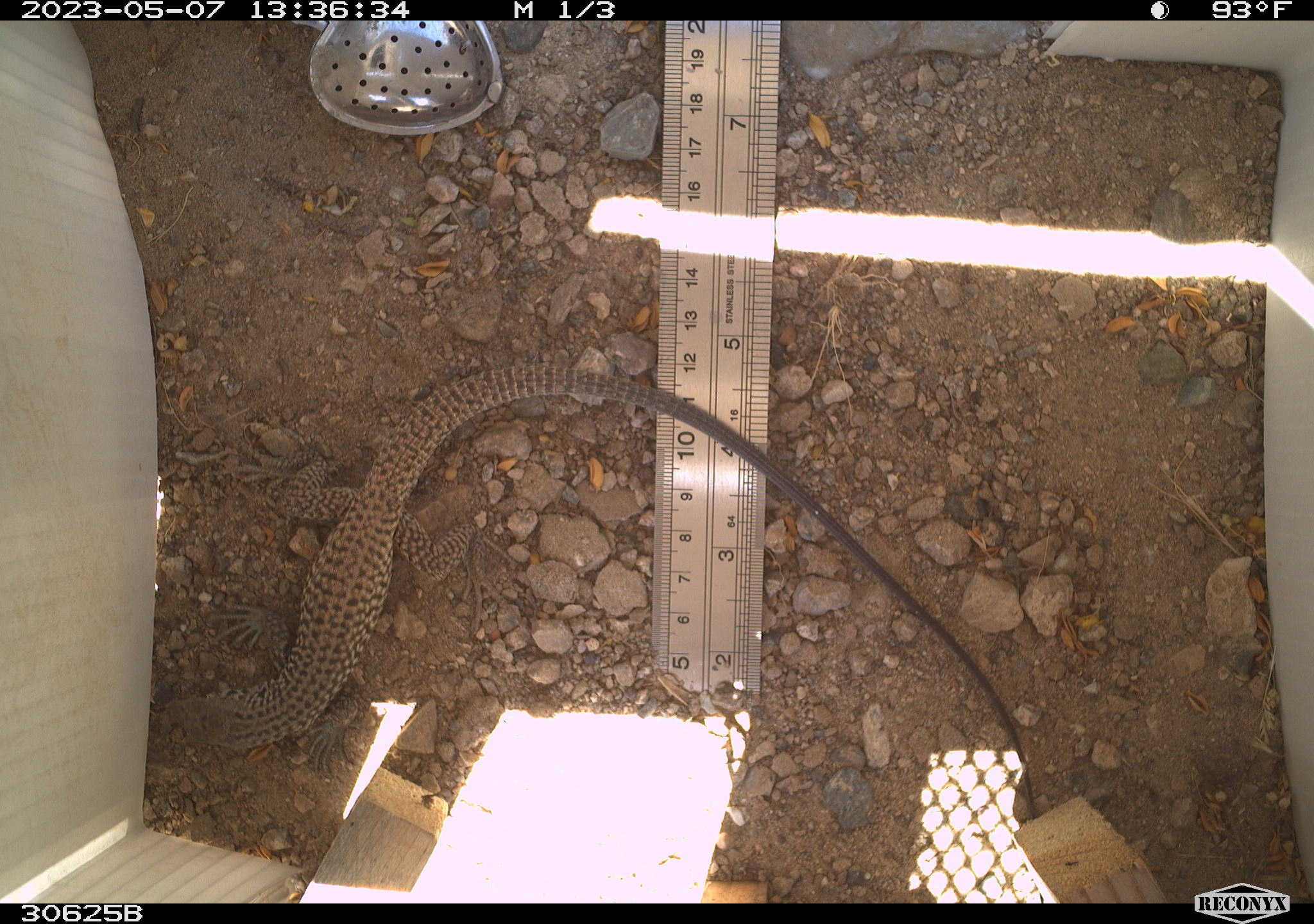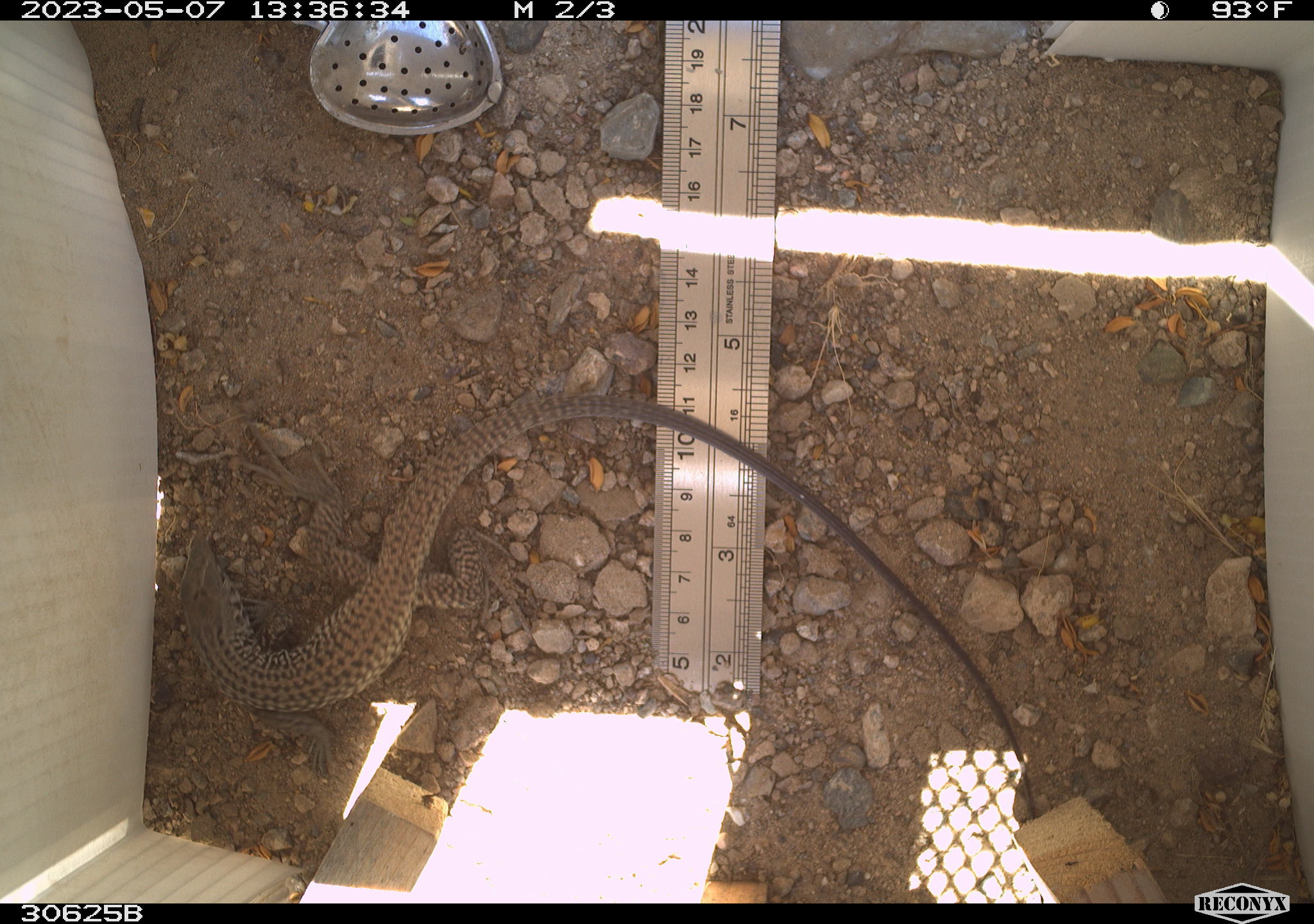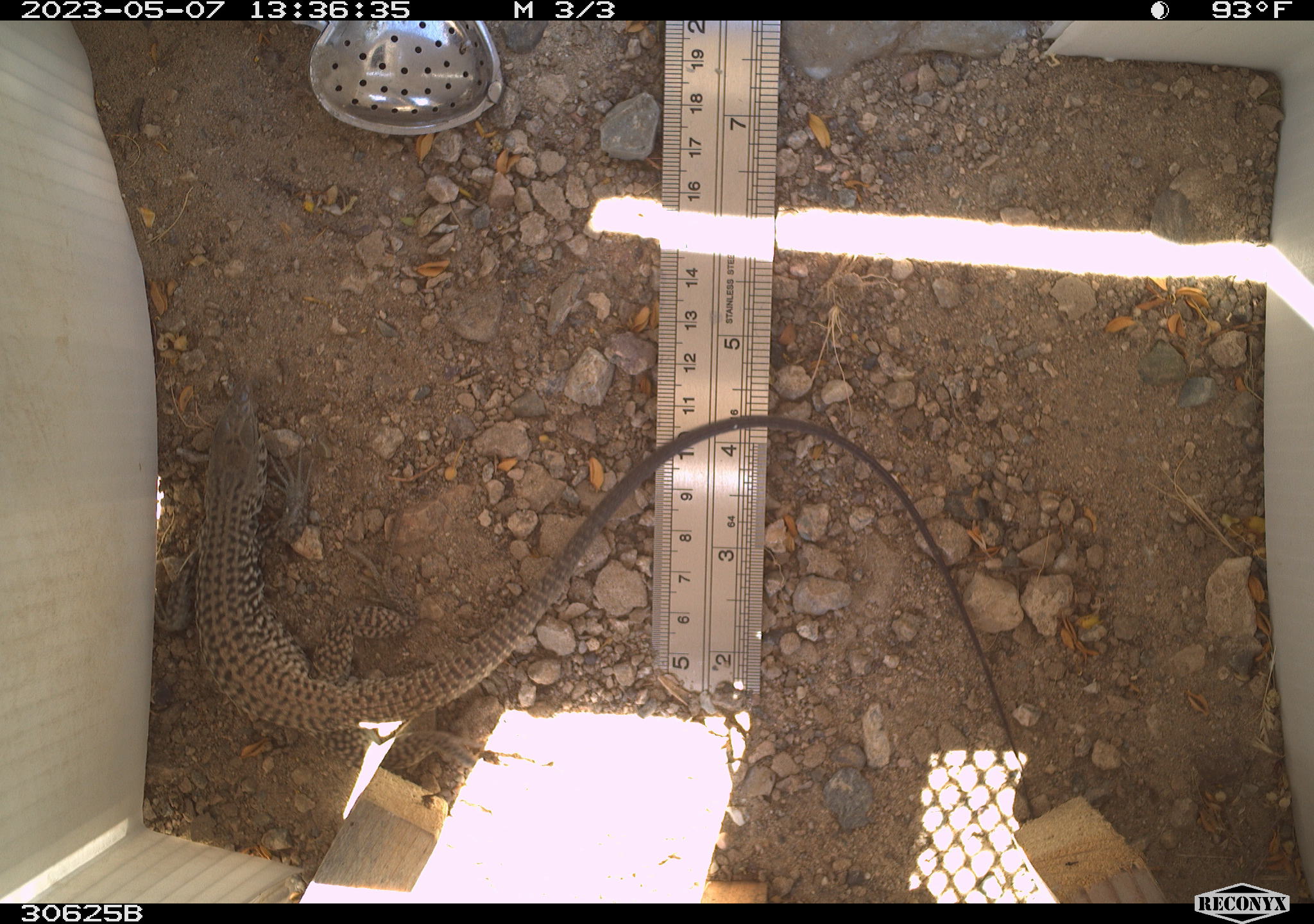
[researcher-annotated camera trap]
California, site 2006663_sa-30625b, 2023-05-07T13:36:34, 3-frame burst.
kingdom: Animalia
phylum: Chordata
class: Reptilia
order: Squamata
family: Teiidae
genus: Aspidoscelis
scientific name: Aspidoscelis tigris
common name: western whiptail